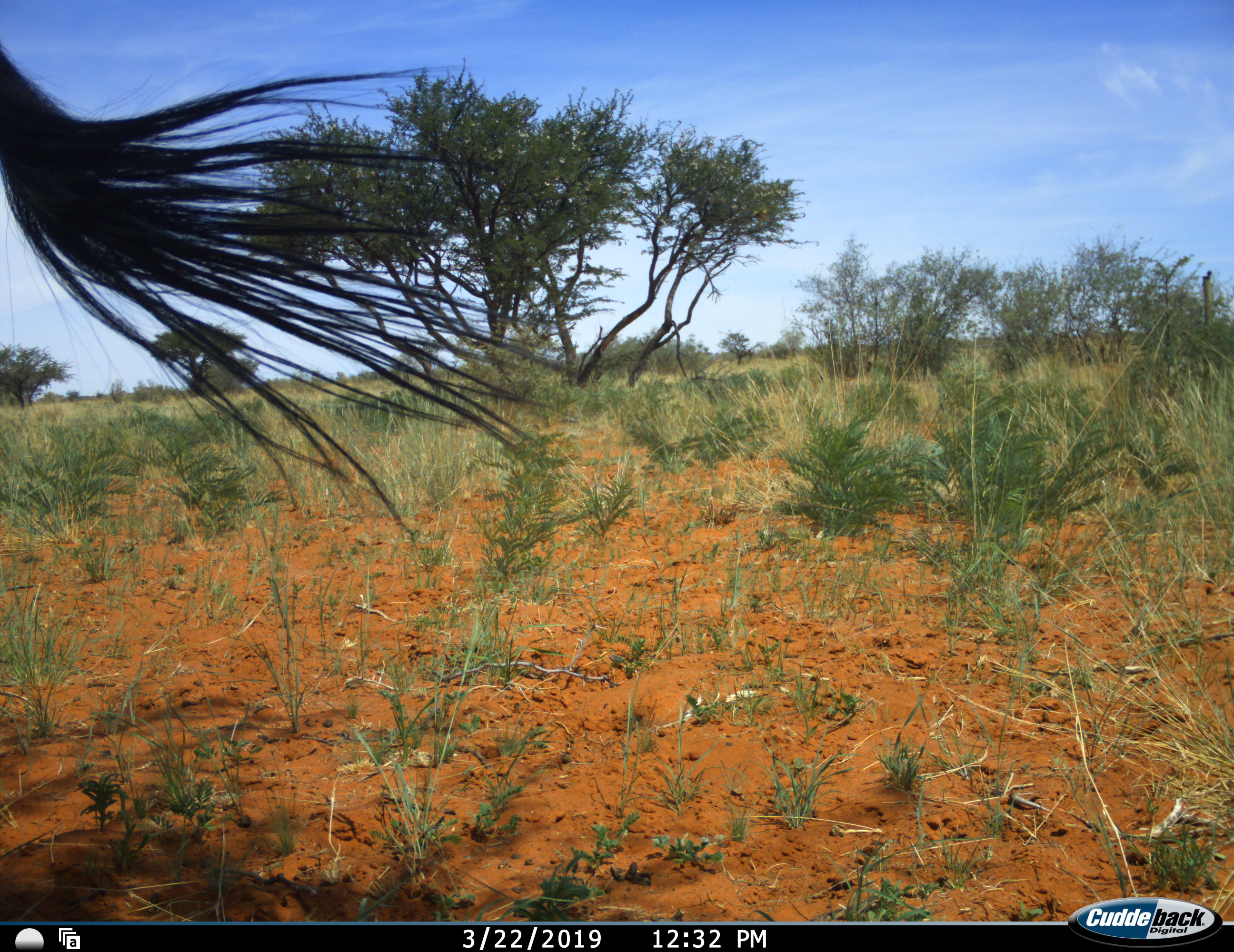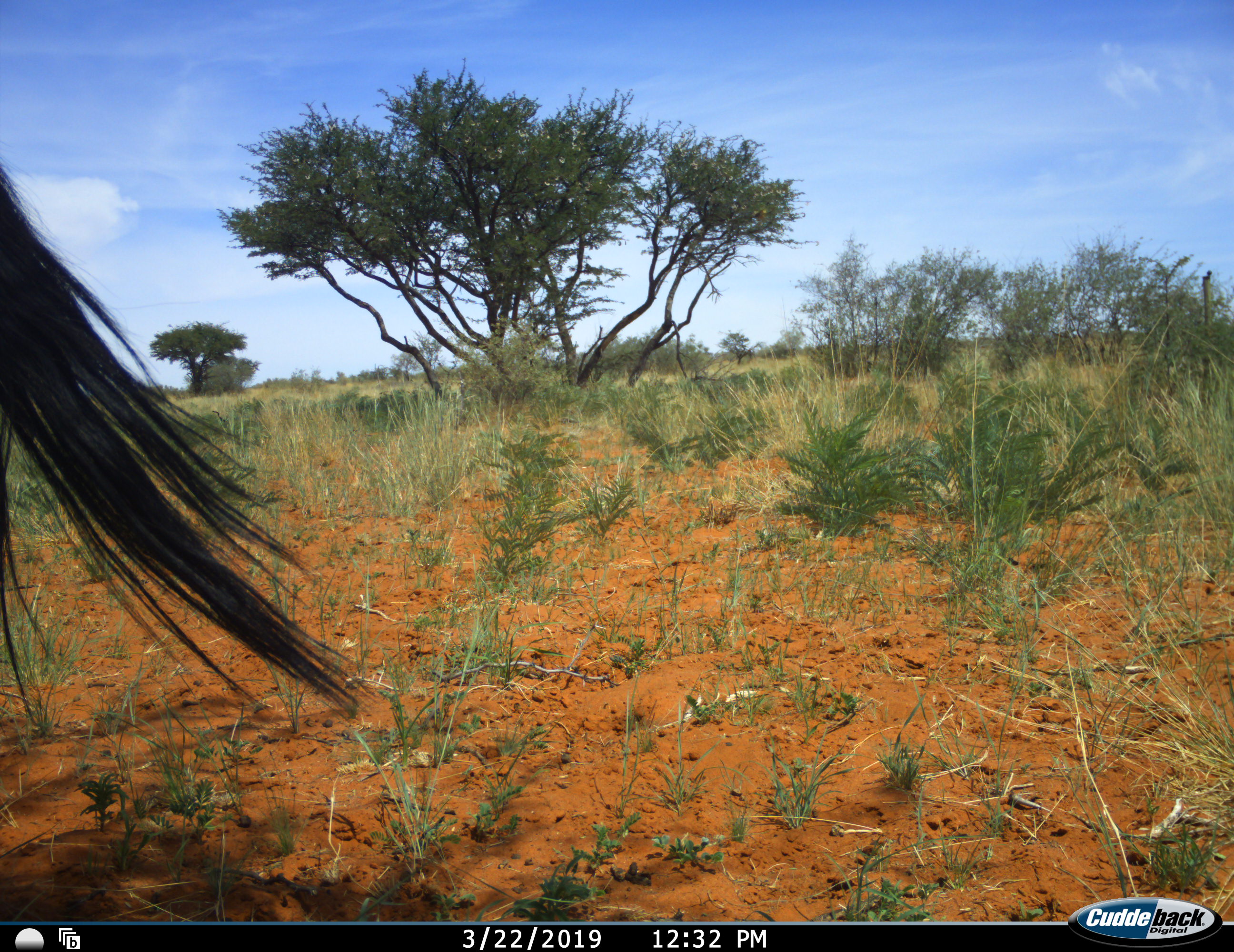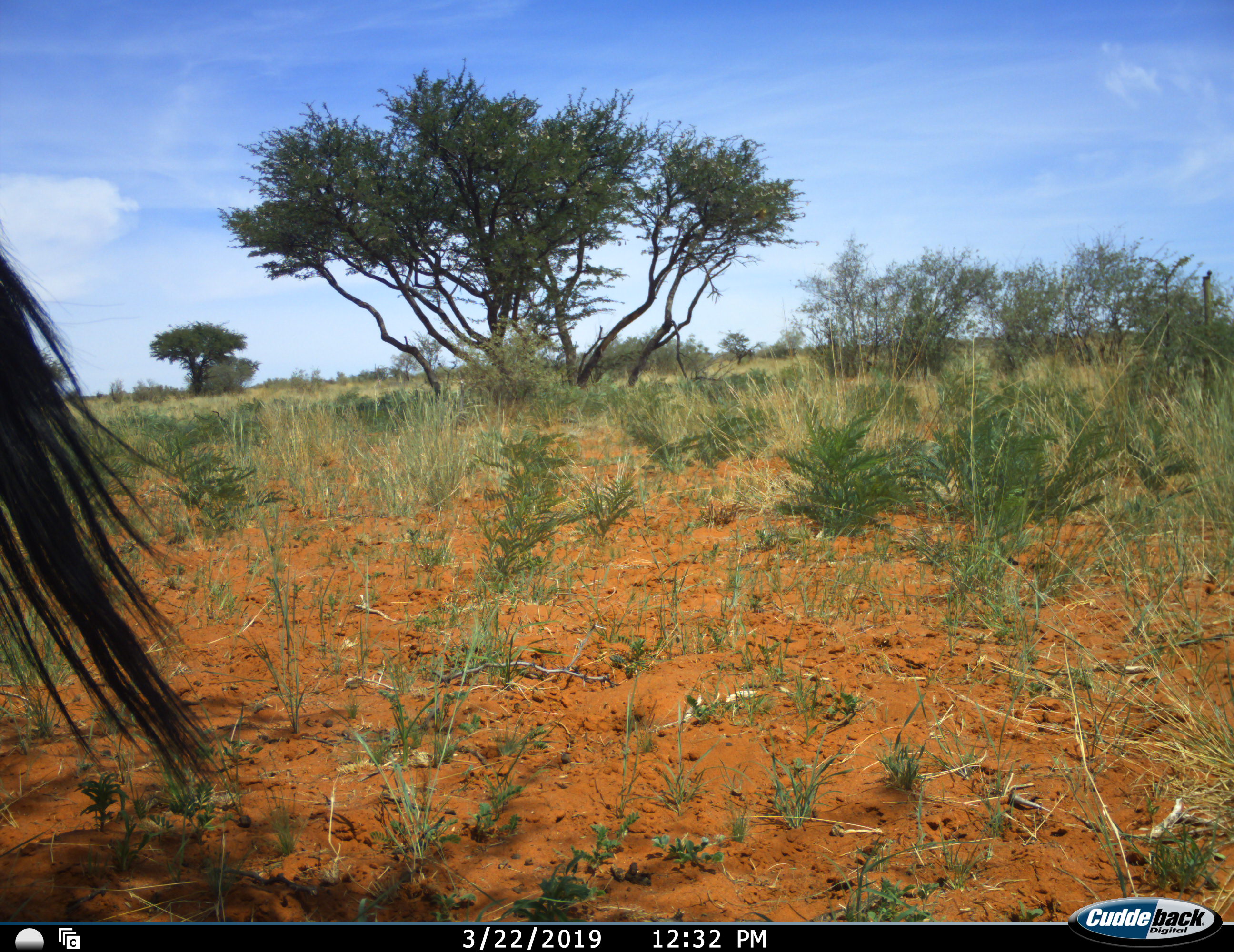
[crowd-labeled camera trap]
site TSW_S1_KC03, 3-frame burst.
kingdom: Animalia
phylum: Chordata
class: Mammalia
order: Artiodactyla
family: Bovidae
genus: Oryx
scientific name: Oryx gazella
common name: gemsbok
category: oryx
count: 1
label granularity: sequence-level